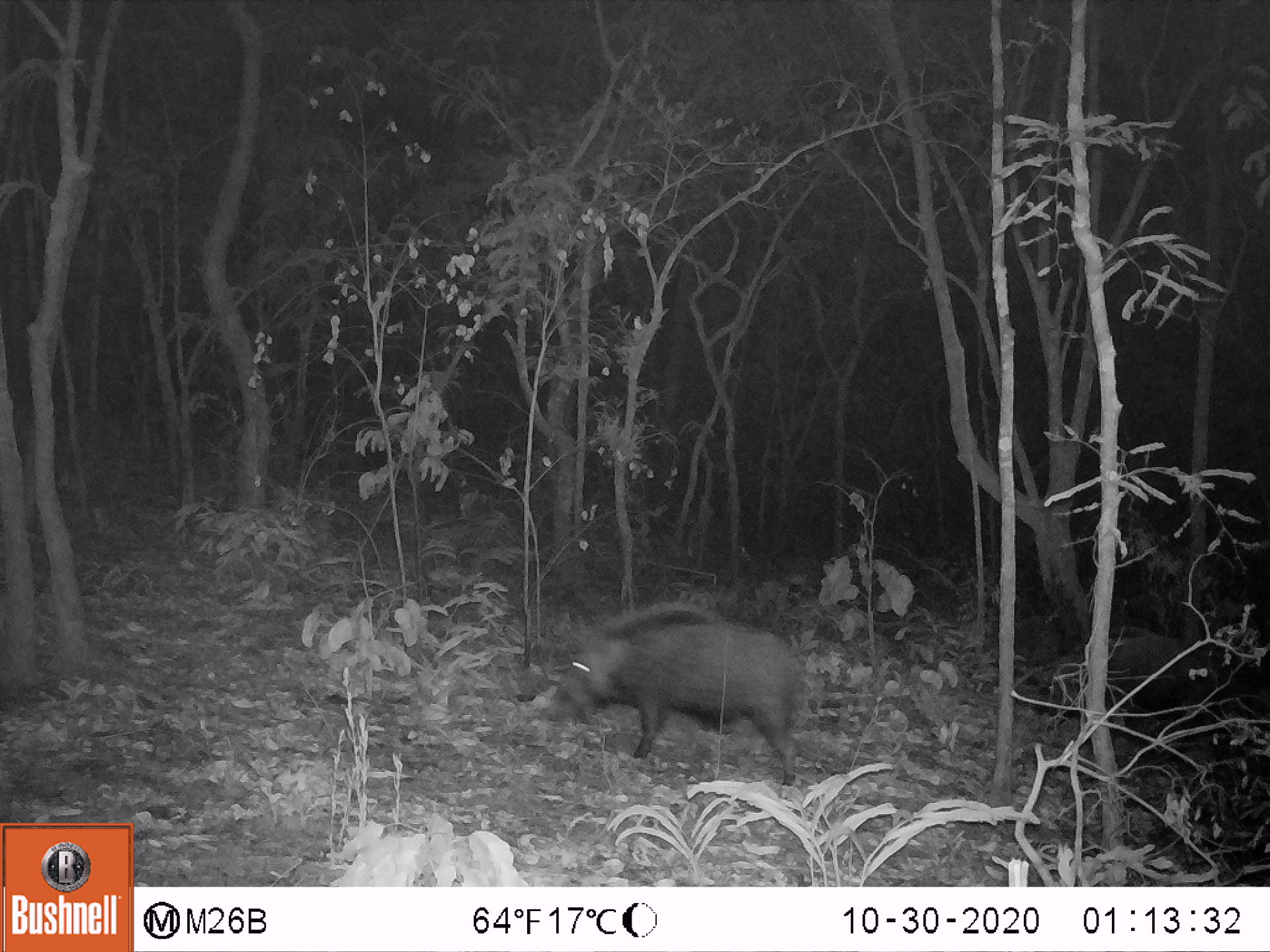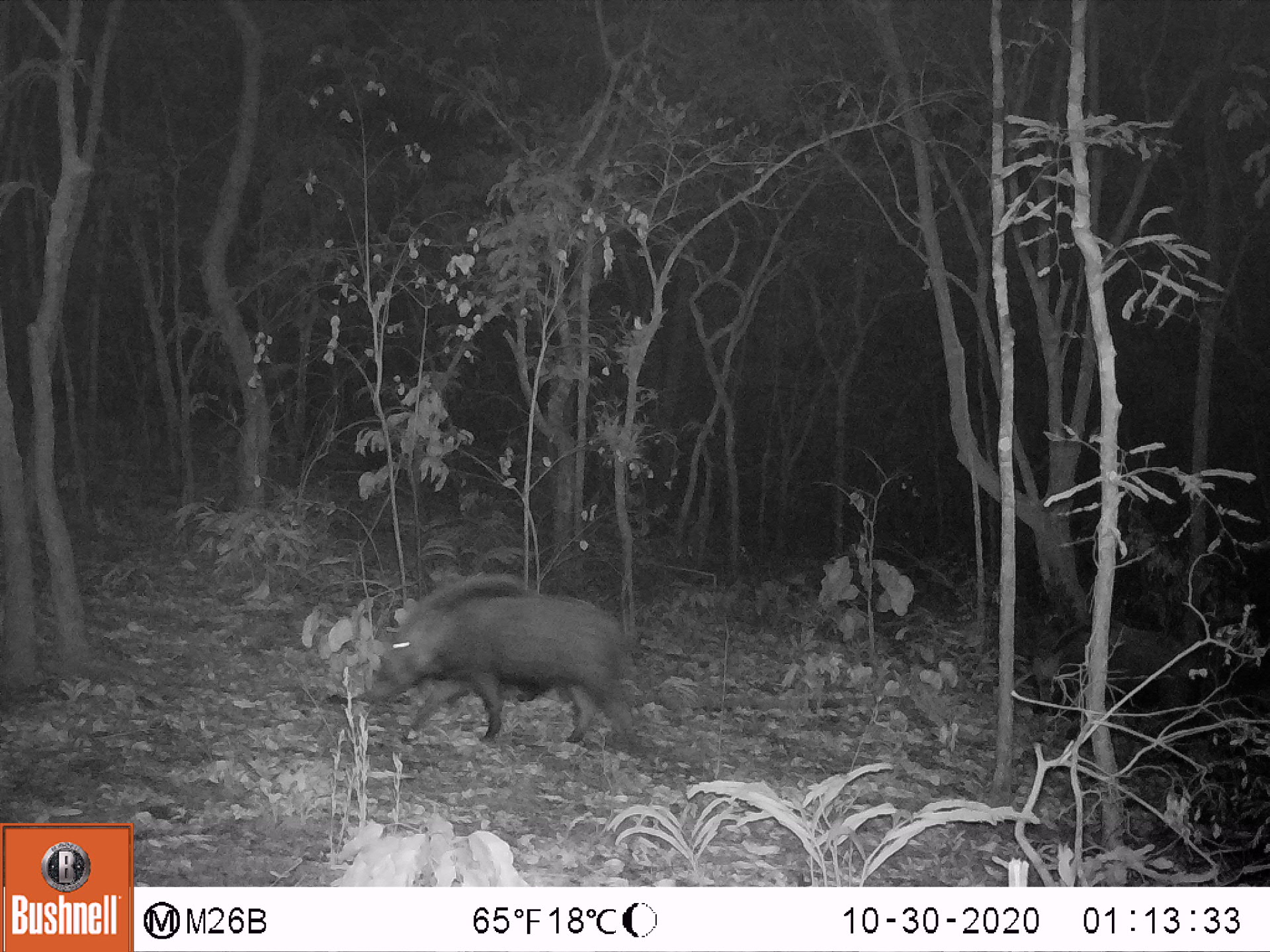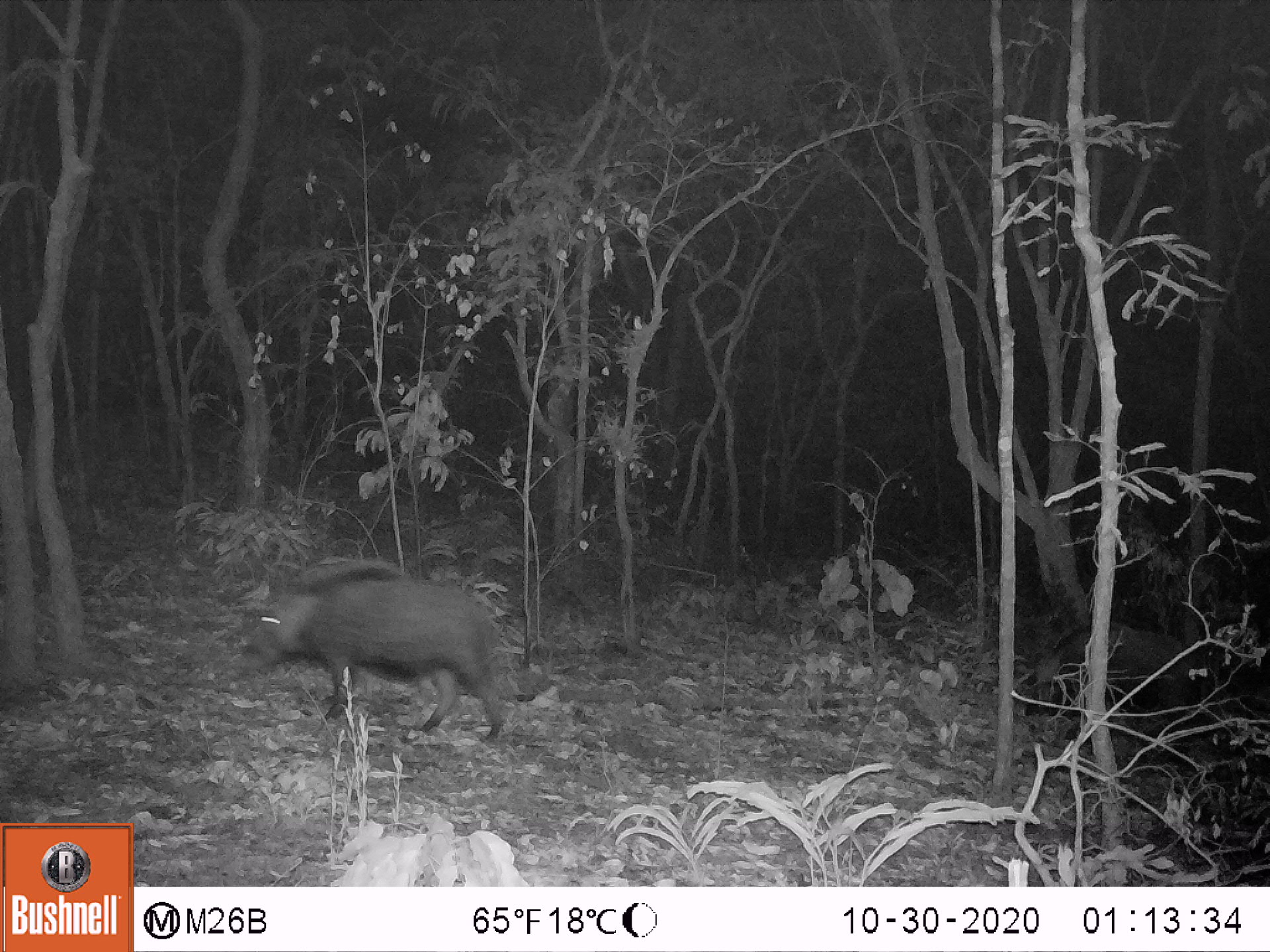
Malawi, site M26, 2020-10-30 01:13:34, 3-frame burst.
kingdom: Animalia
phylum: Chordata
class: Mammalia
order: Artiodactyla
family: Suidae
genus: Potamochoerus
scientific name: Potamochoerus larvatus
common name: bushpig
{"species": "bushpig (Potamochoerus larvatus)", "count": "1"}